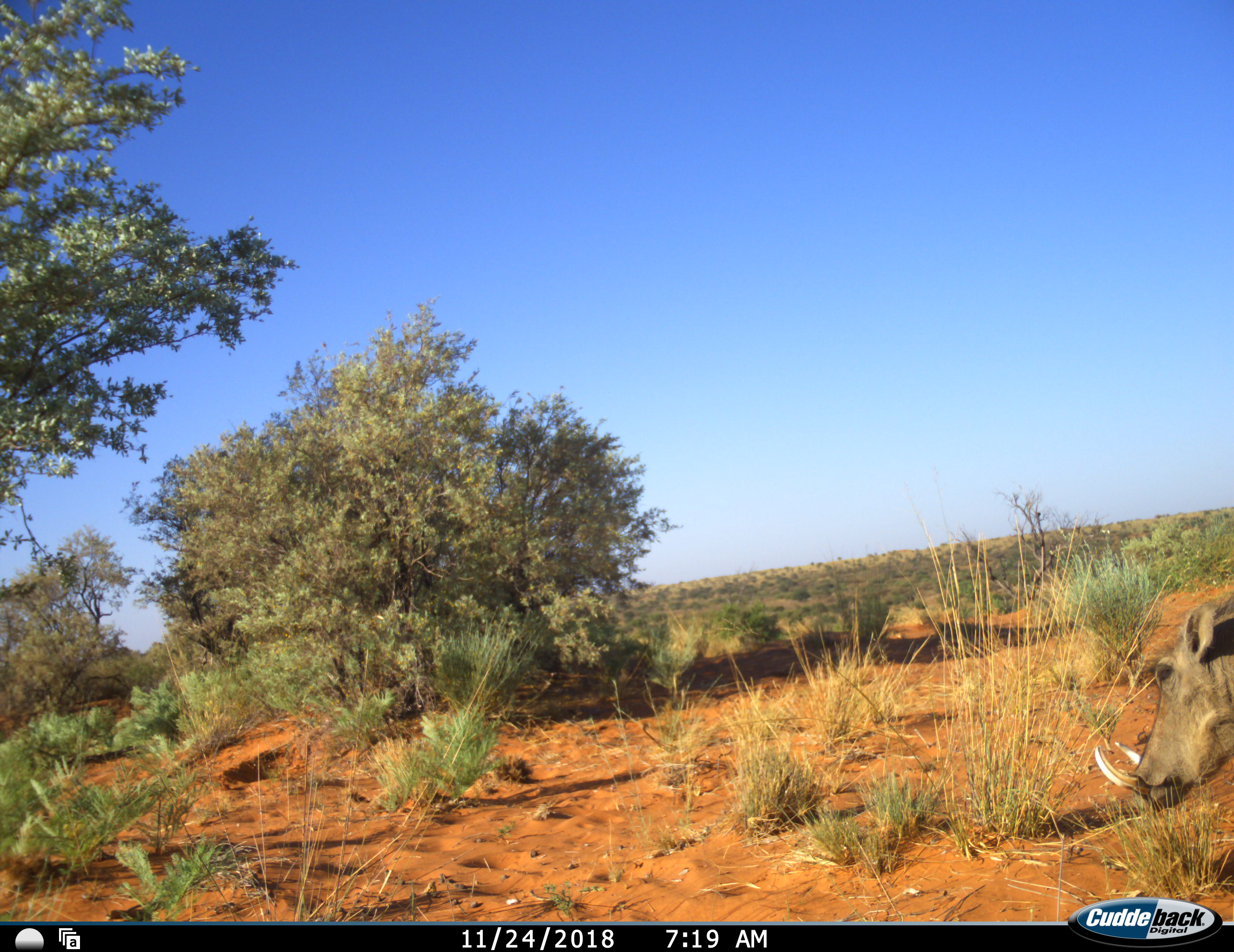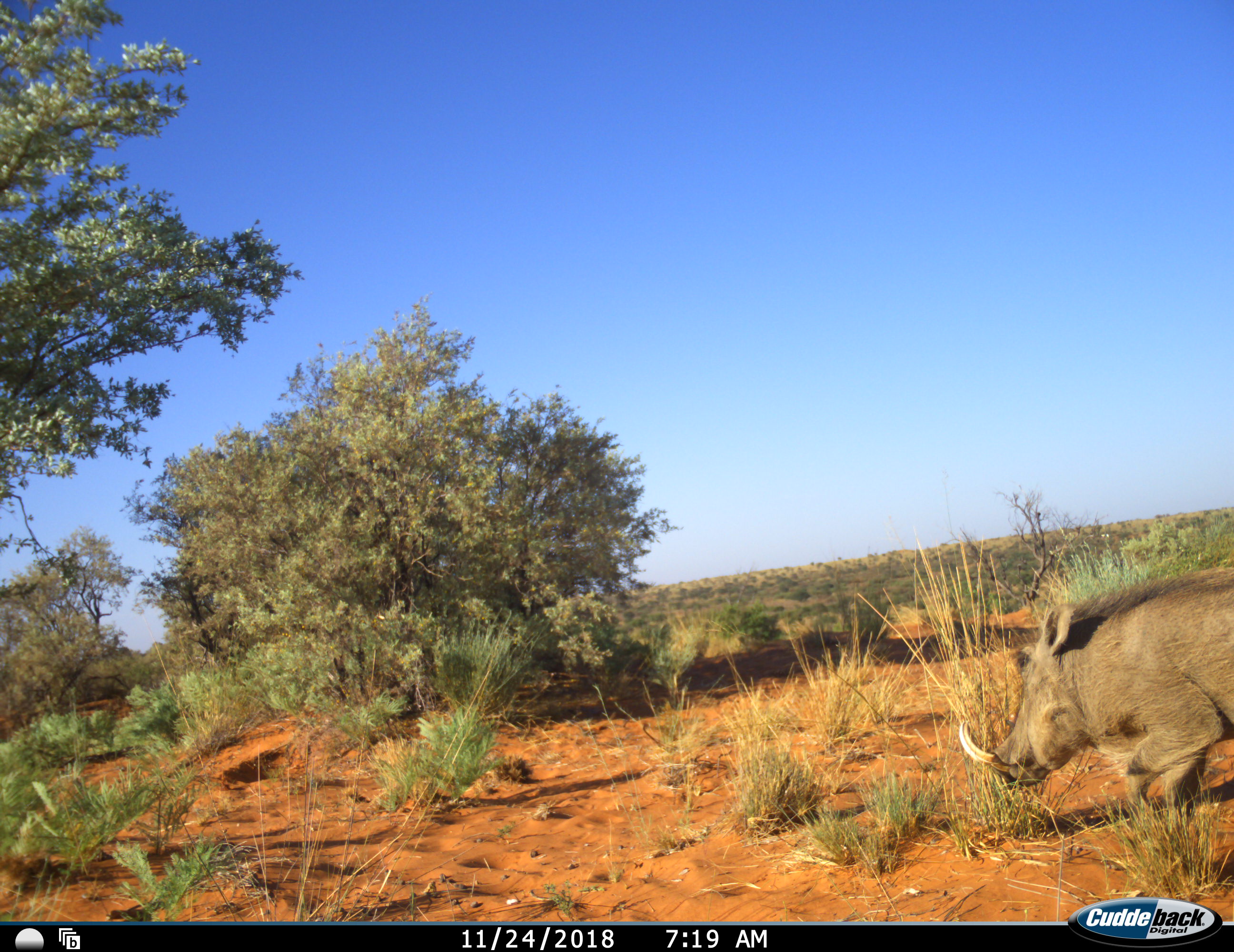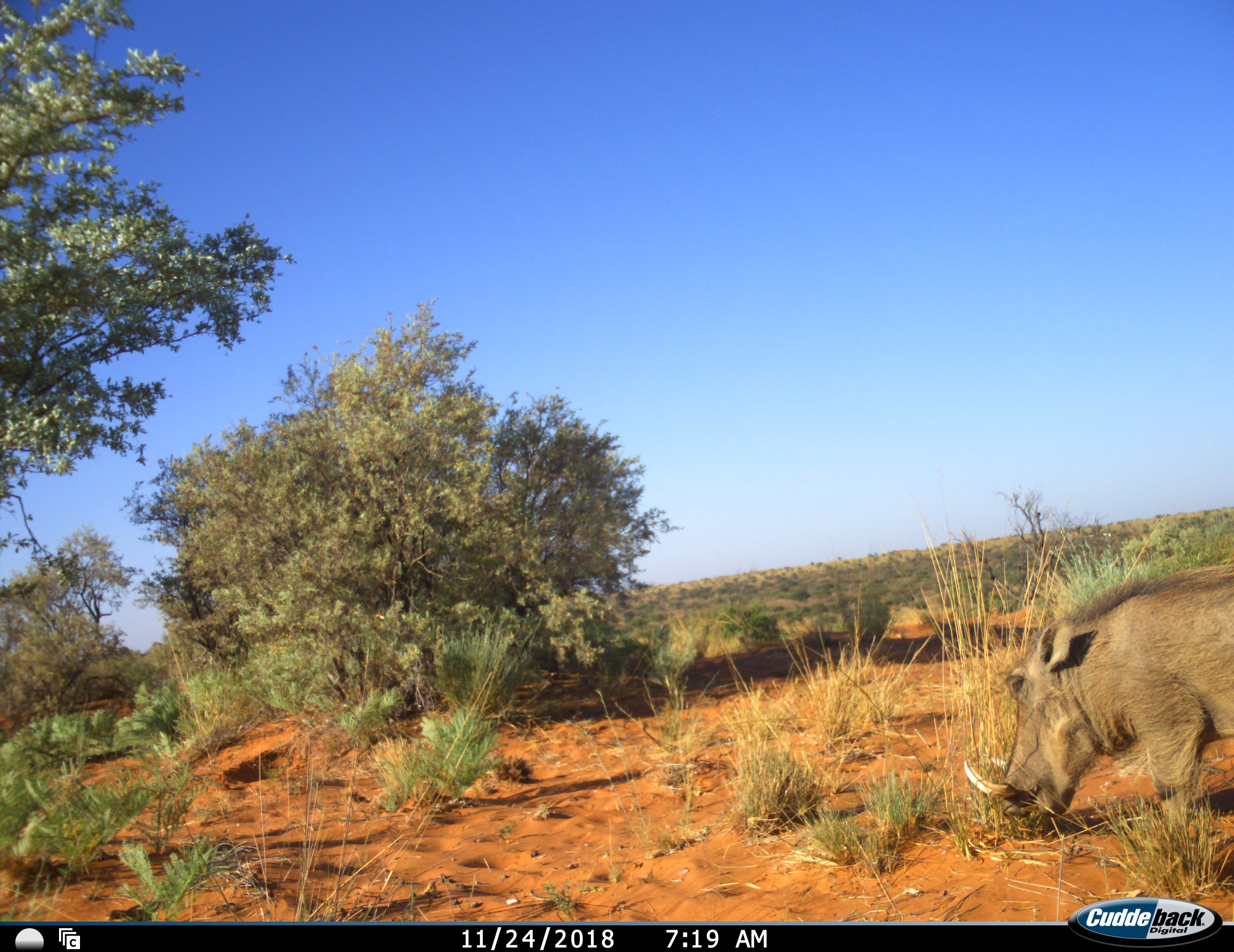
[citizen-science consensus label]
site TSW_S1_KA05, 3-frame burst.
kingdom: Animalia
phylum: Chordata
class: Mammalia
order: Artiodactyla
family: Suidae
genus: Phacochoerus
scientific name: Phacochoerus africanus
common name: warthog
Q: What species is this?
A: Warthog (Phacochoerus africanus).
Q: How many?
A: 1.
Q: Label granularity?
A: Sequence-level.